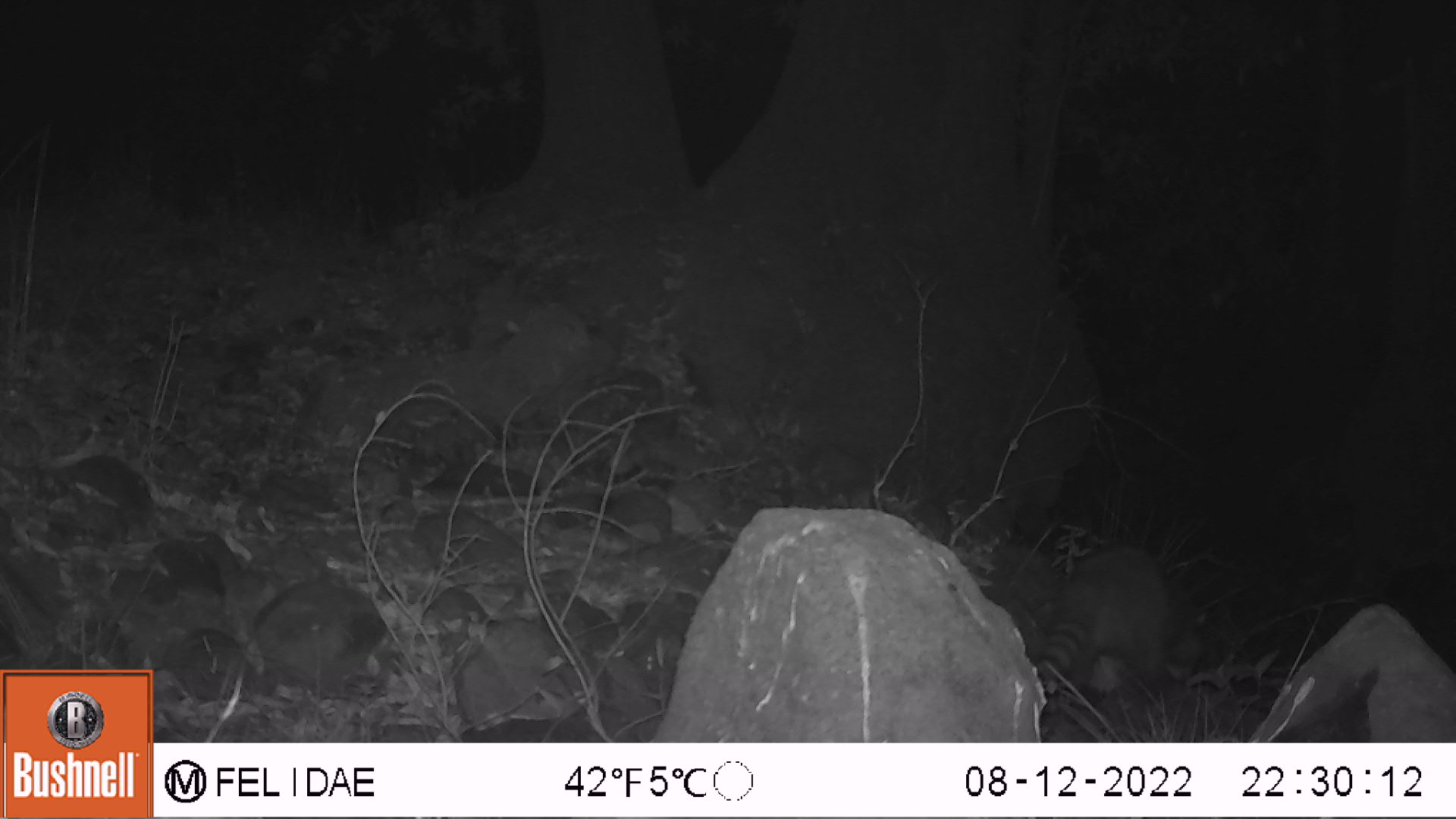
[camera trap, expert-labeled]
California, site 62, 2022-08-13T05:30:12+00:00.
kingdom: Animalia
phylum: Chordata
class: Mammalia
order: Carnivora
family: Procyonidae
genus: Procyon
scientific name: Procyon lotor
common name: raccoon